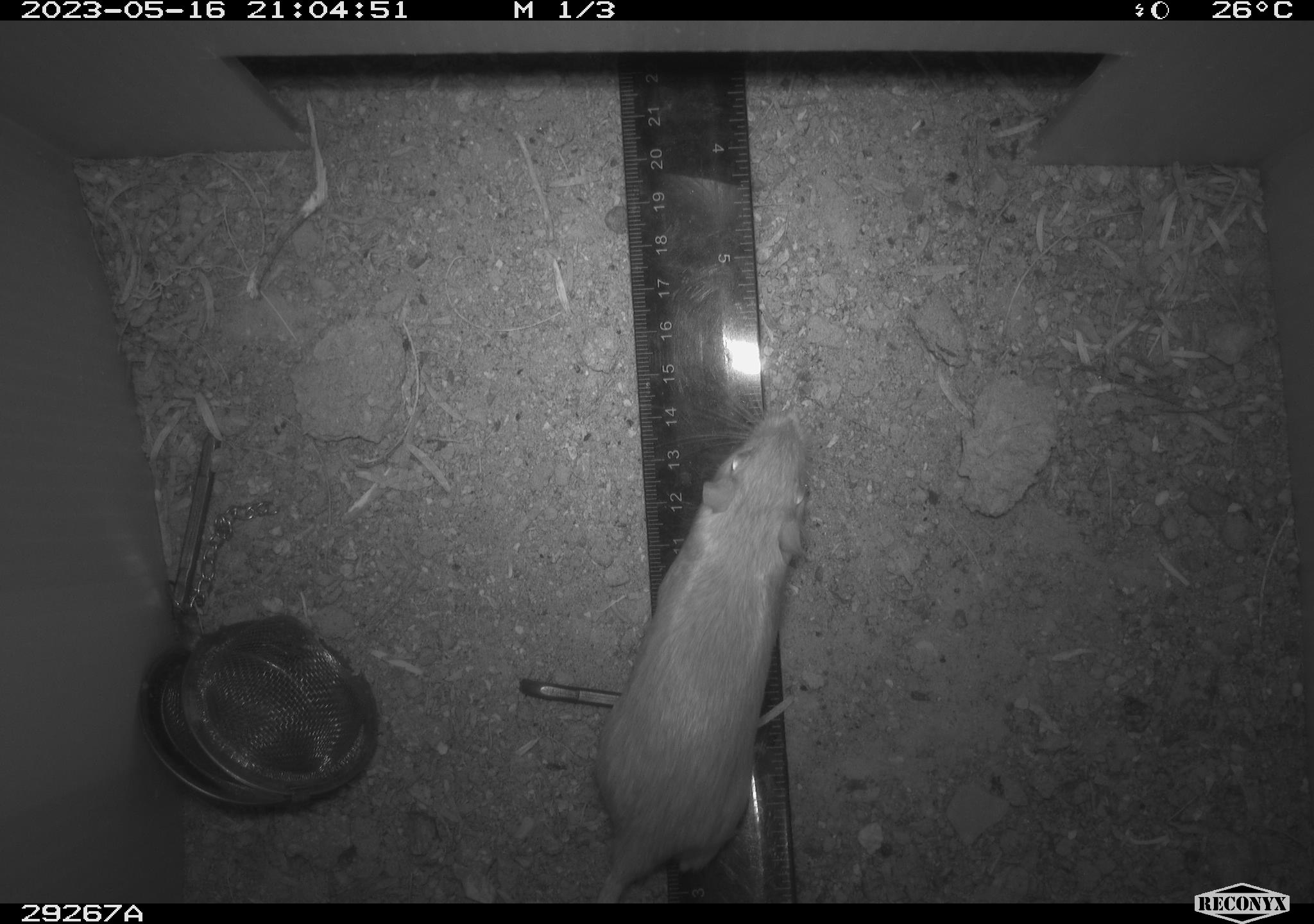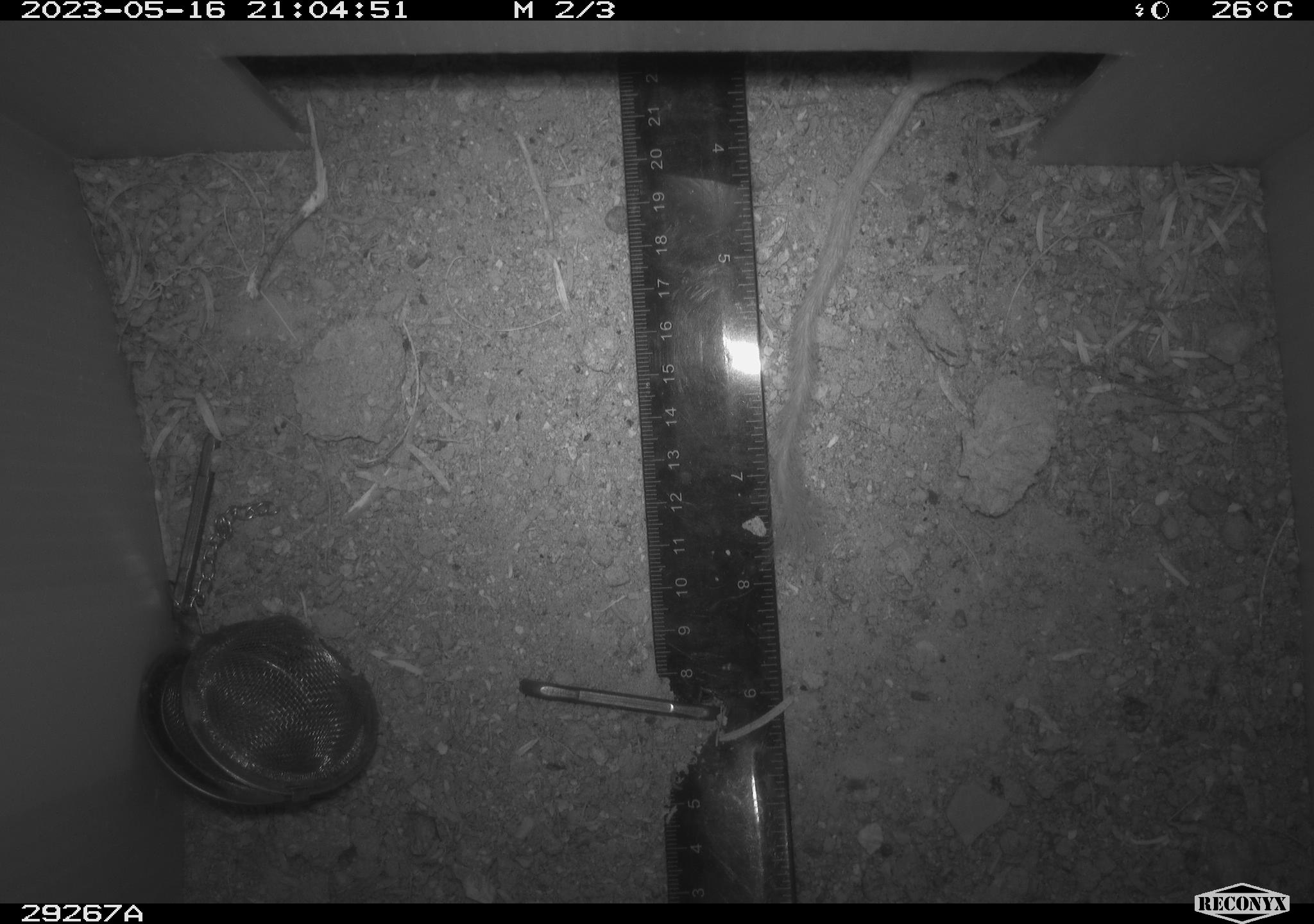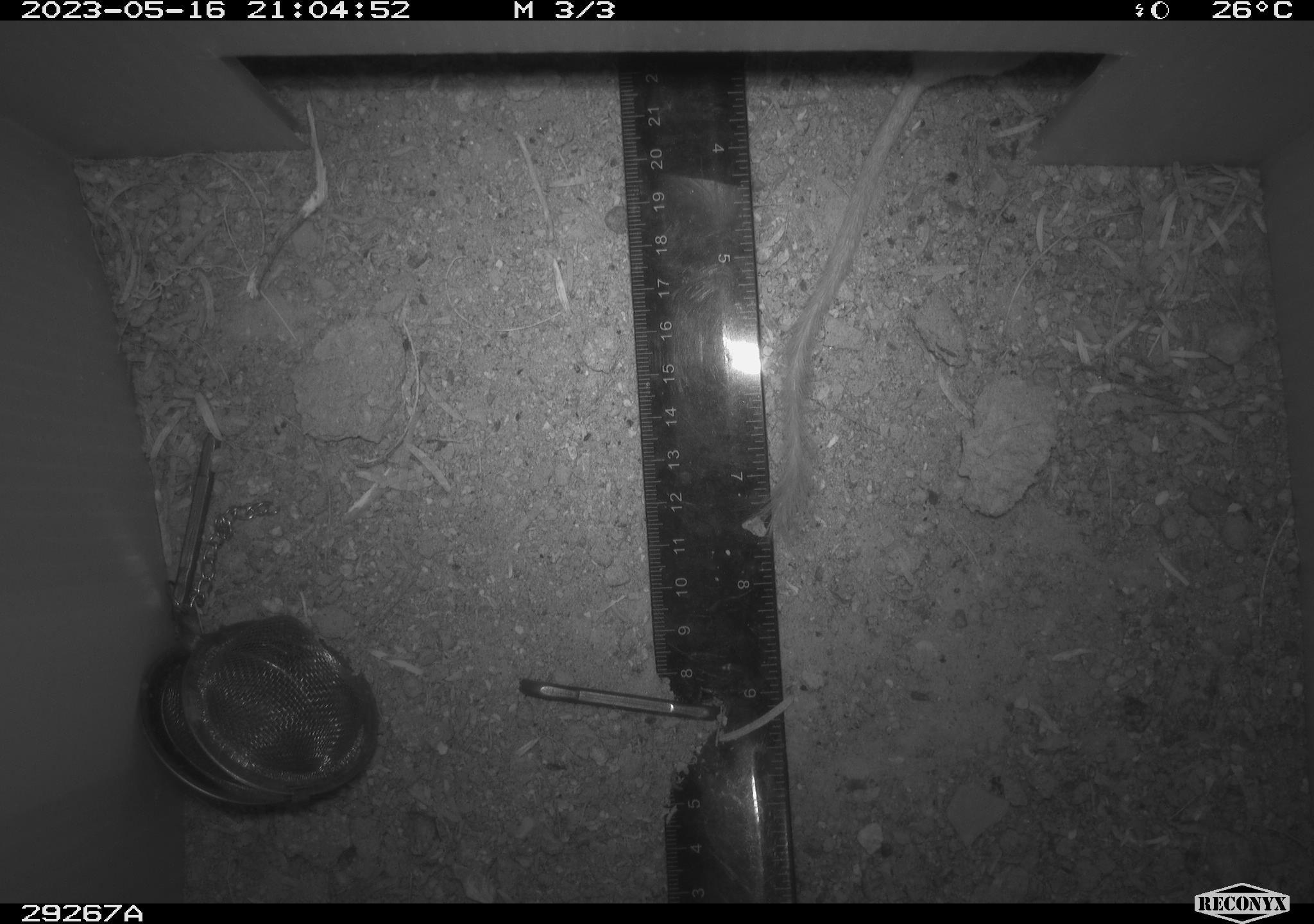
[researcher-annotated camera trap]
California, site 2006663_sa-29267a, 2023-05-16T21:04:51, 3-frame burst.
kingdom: Animalia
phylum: Chordata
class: Mammalia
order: Rodentia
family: Heteromyidae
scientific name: Heteromyidae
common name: kangaroo rats and pocket mice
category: heteromyidae family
Heteromyidae family (kangaroo rats and pocket mice) (Heteromyidae).